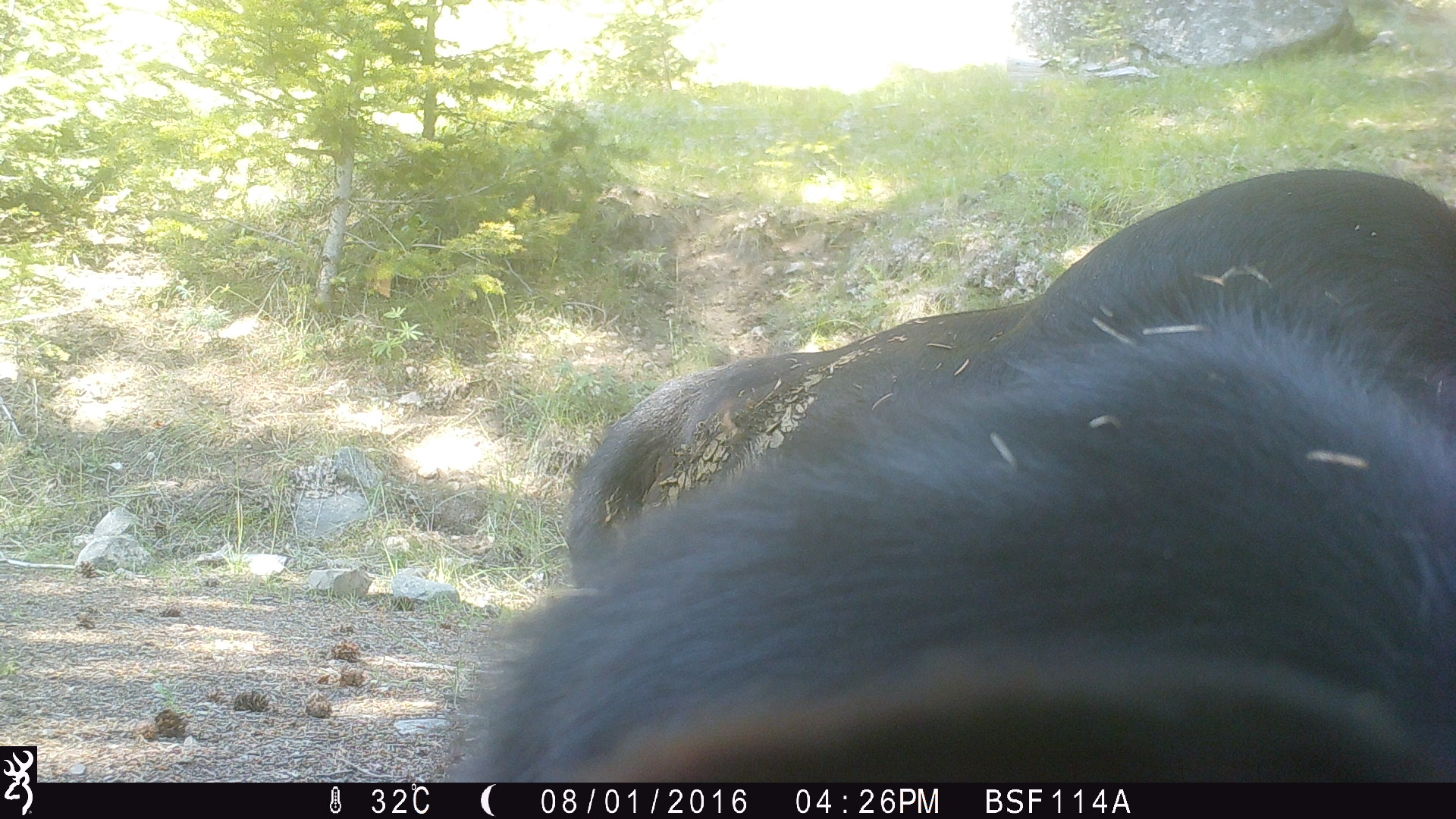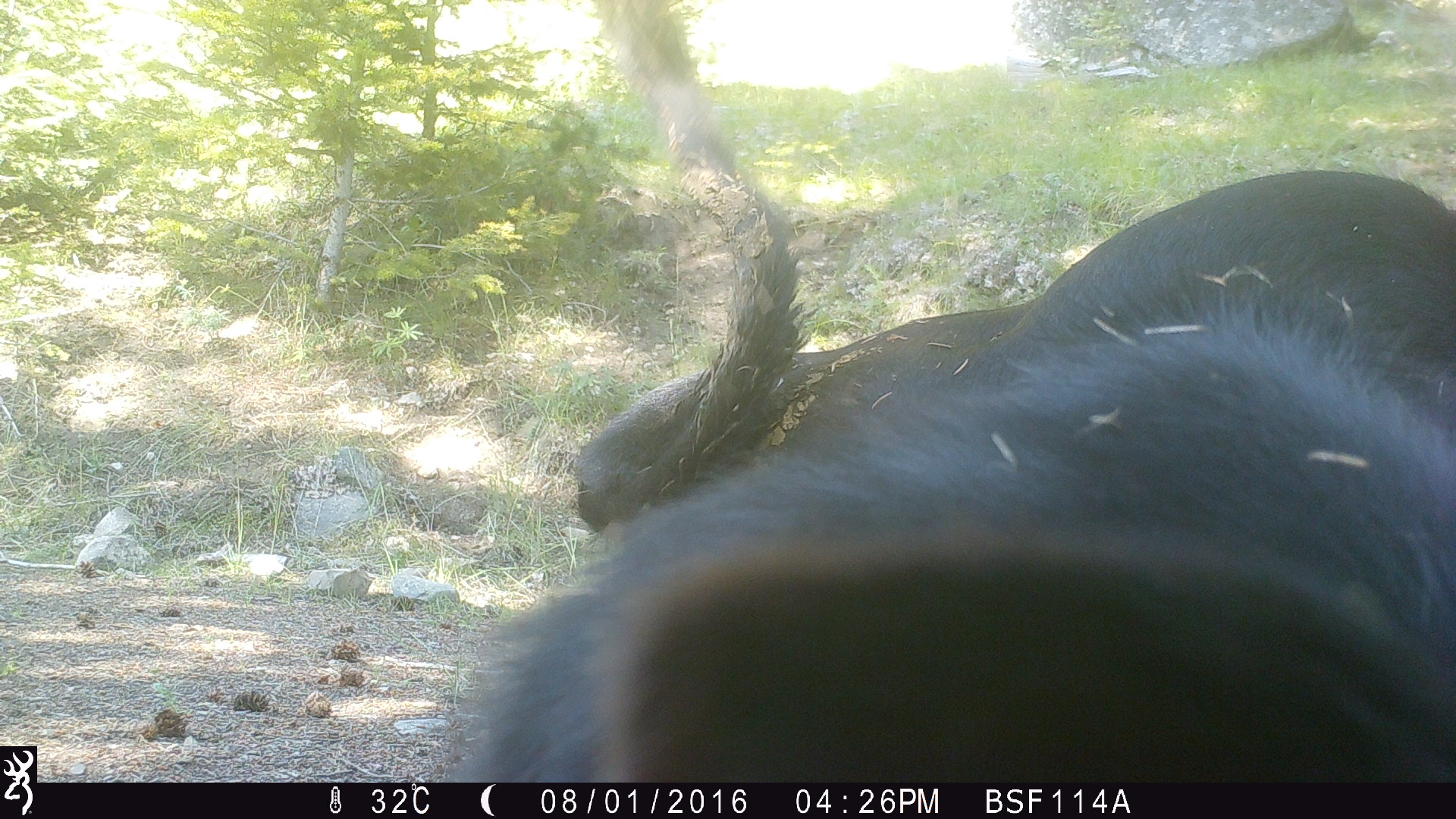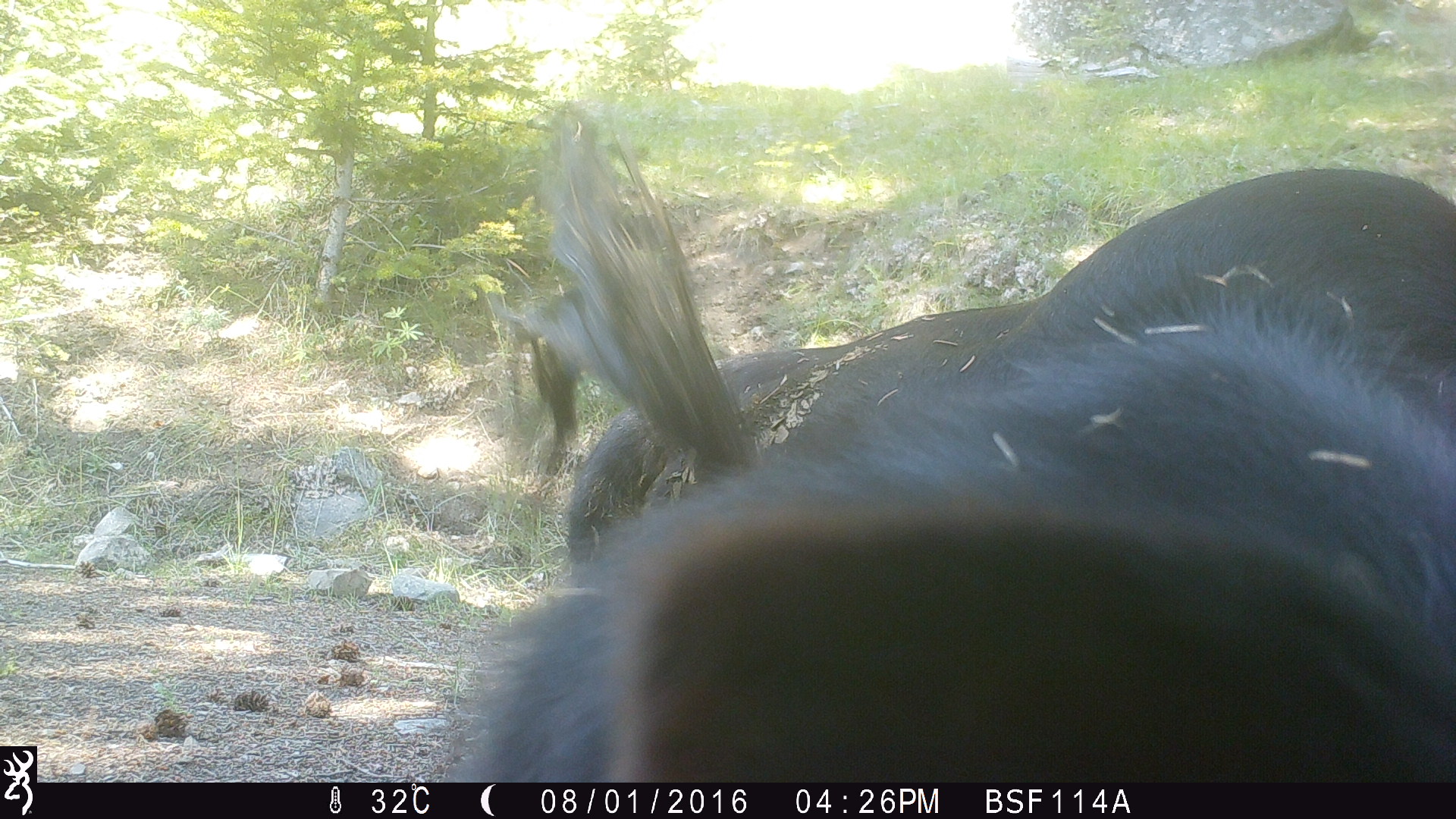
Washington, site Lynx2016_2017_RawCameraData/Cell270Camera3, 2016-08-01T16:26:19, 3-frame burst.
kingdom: Animalia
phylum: Chordata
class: Mammalia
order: Artiodactyla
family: Bovidae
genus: Bos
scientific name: Bos taurus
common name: domestic cattle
Domestic cattle (Bos taurus). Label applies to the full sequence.